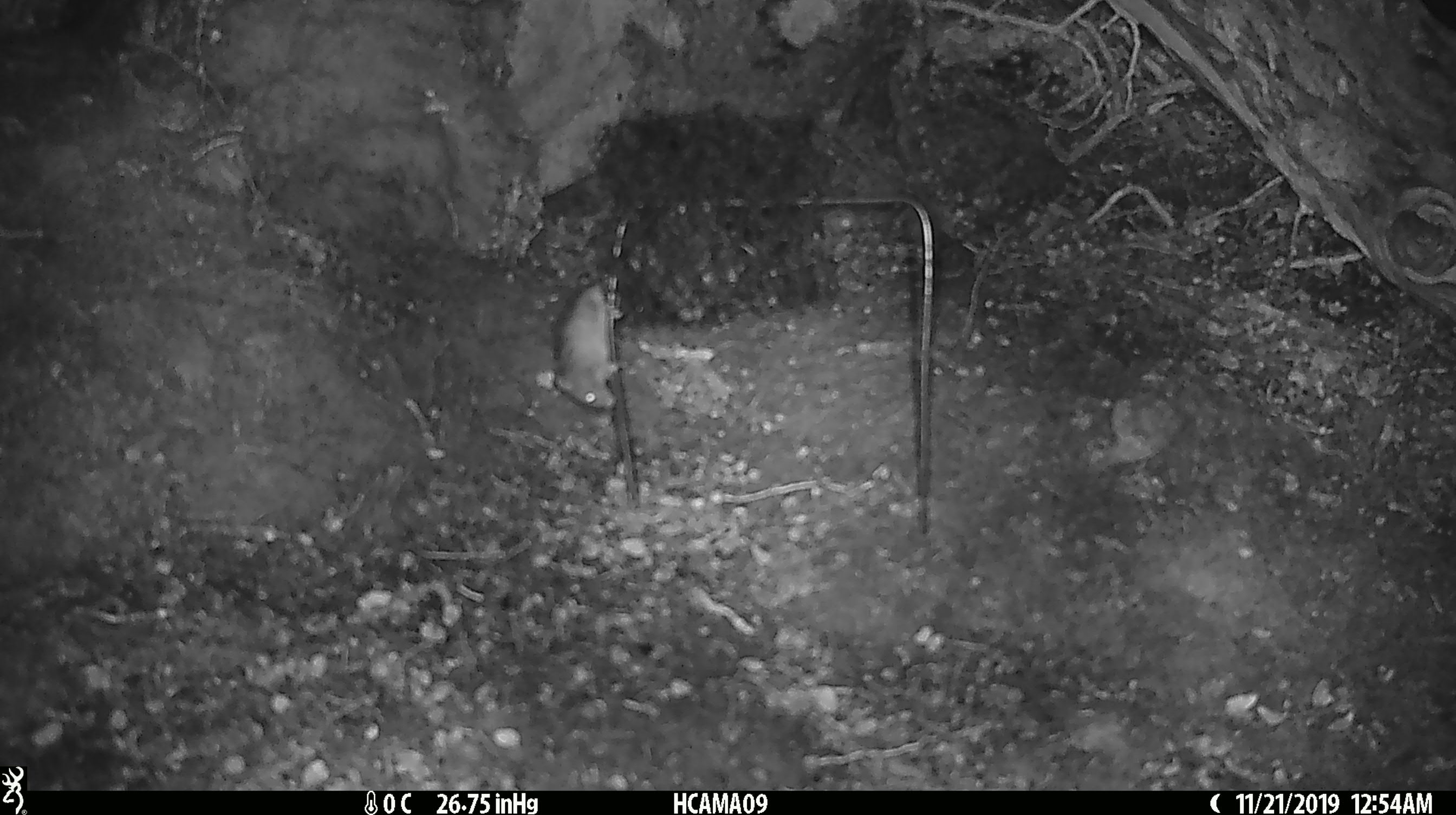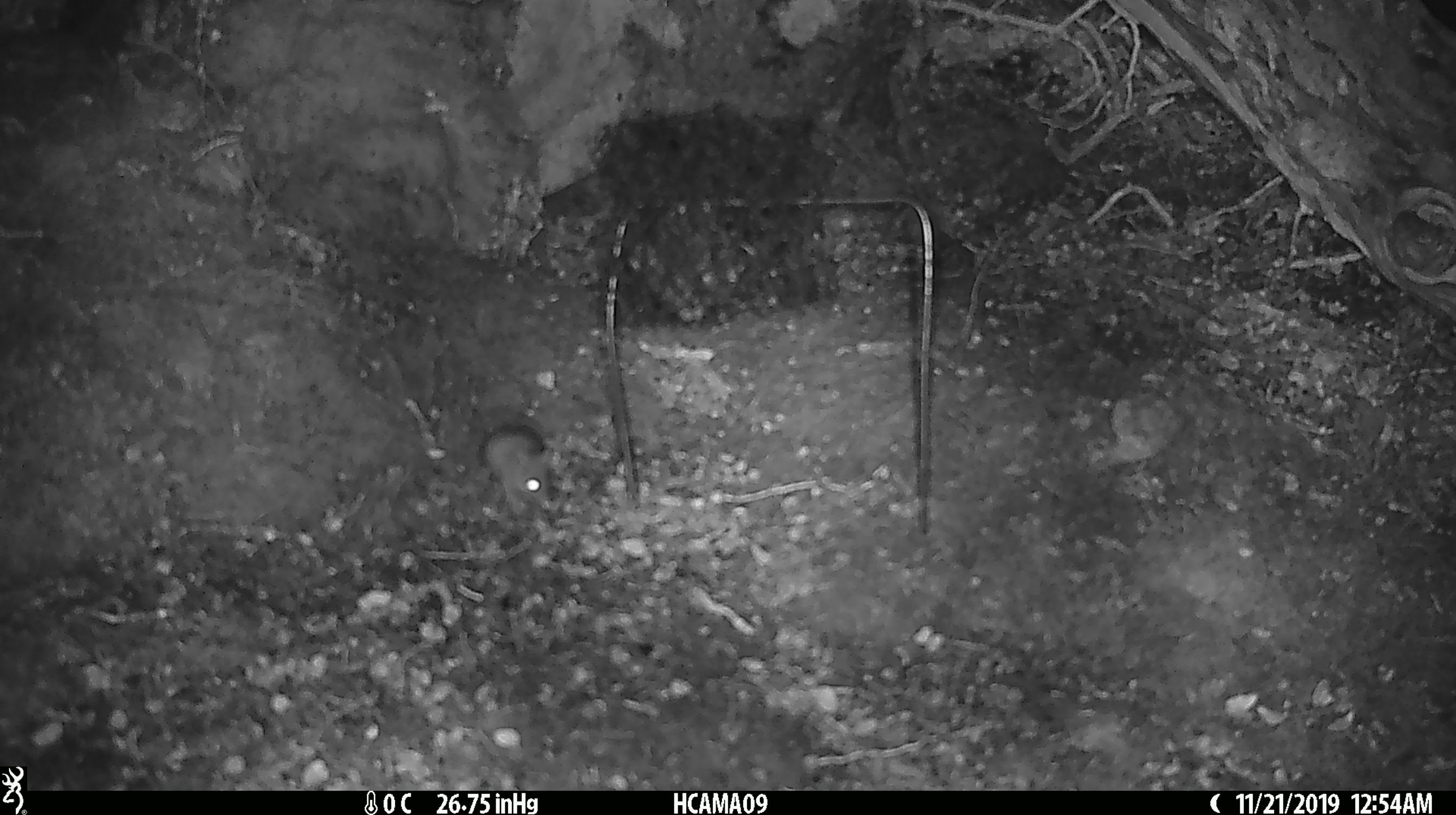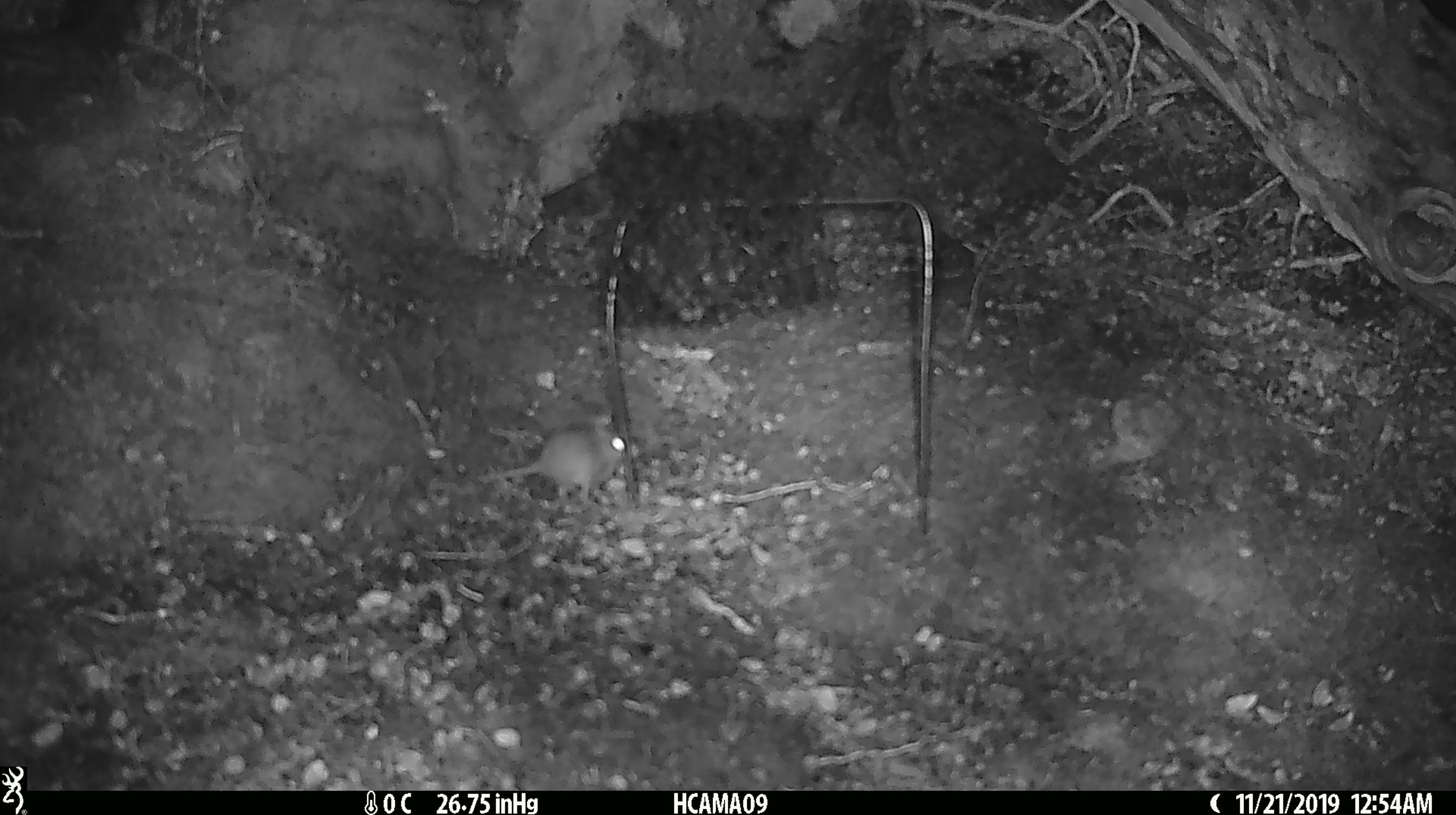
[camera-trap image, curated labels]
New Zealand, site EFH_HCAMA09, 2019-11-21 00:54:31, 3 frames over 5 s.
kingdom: Animalia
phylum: Chordata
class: Mammalia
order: Rodentia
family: Muridae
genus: Mus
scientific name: Mus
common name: mouse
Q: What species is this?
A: Mouse (Mus).